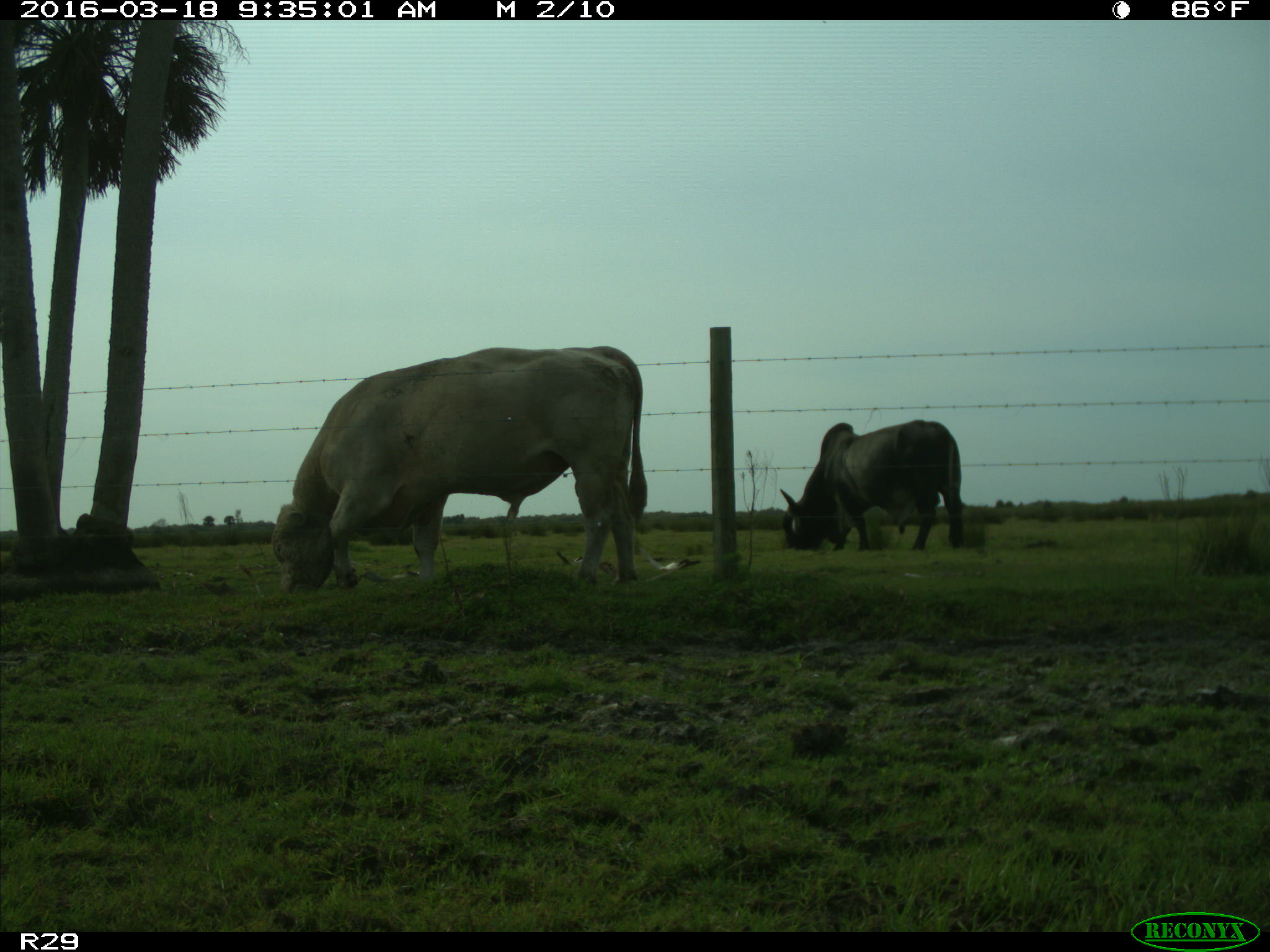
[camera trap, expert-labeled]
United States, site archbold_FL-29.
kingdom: Animalia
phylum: Chordata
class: Mammalia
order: Artiodactyla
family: Bovidae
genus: Bos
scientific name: Bos taurus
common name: domestic cow